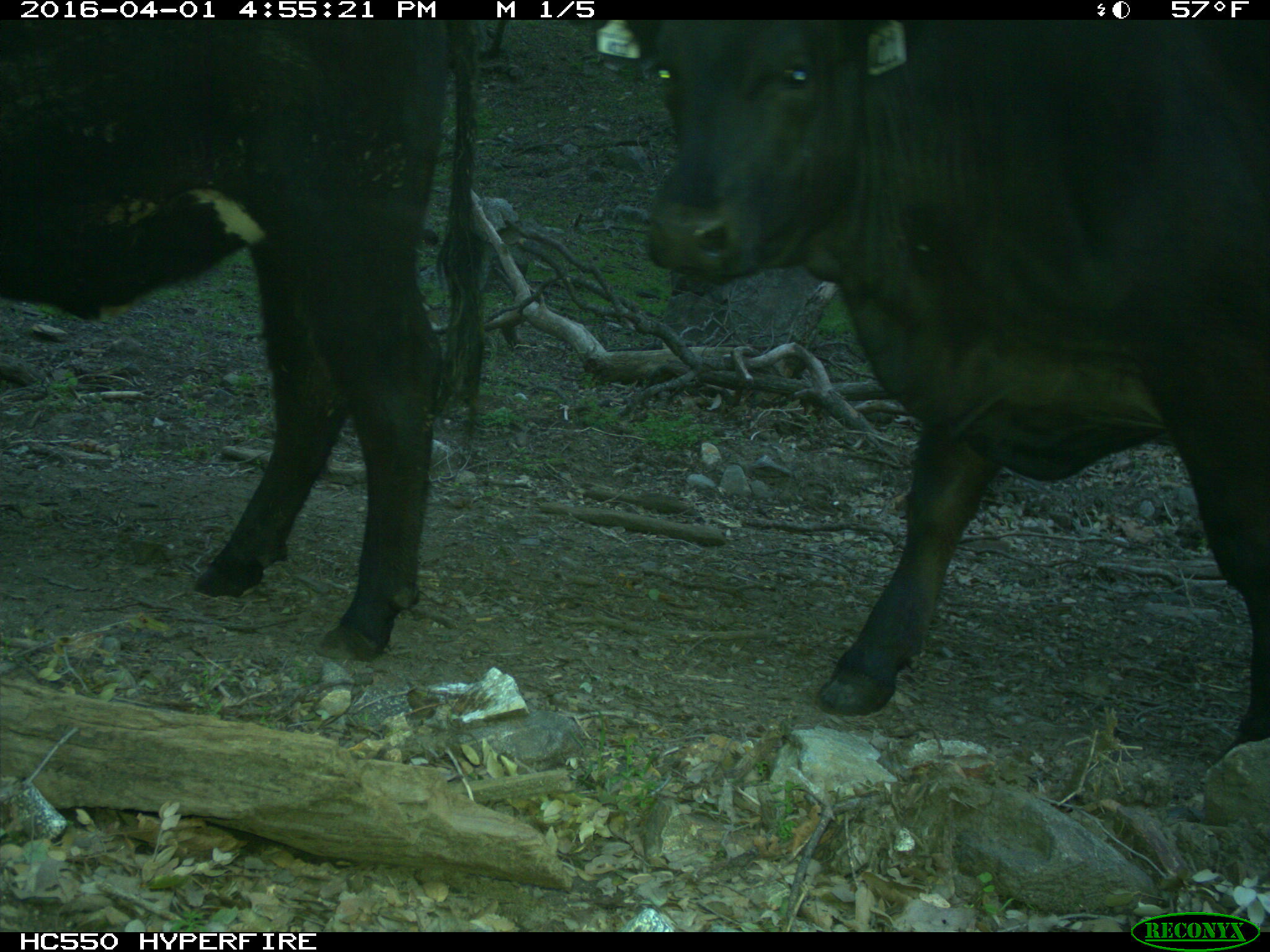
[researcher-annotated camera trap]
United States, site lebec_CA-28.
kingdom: Animalia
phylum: Chordata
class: Mammalia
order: Artiodactyla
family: Bovidae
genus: Bos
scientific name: Bos taurus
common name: domestic cow